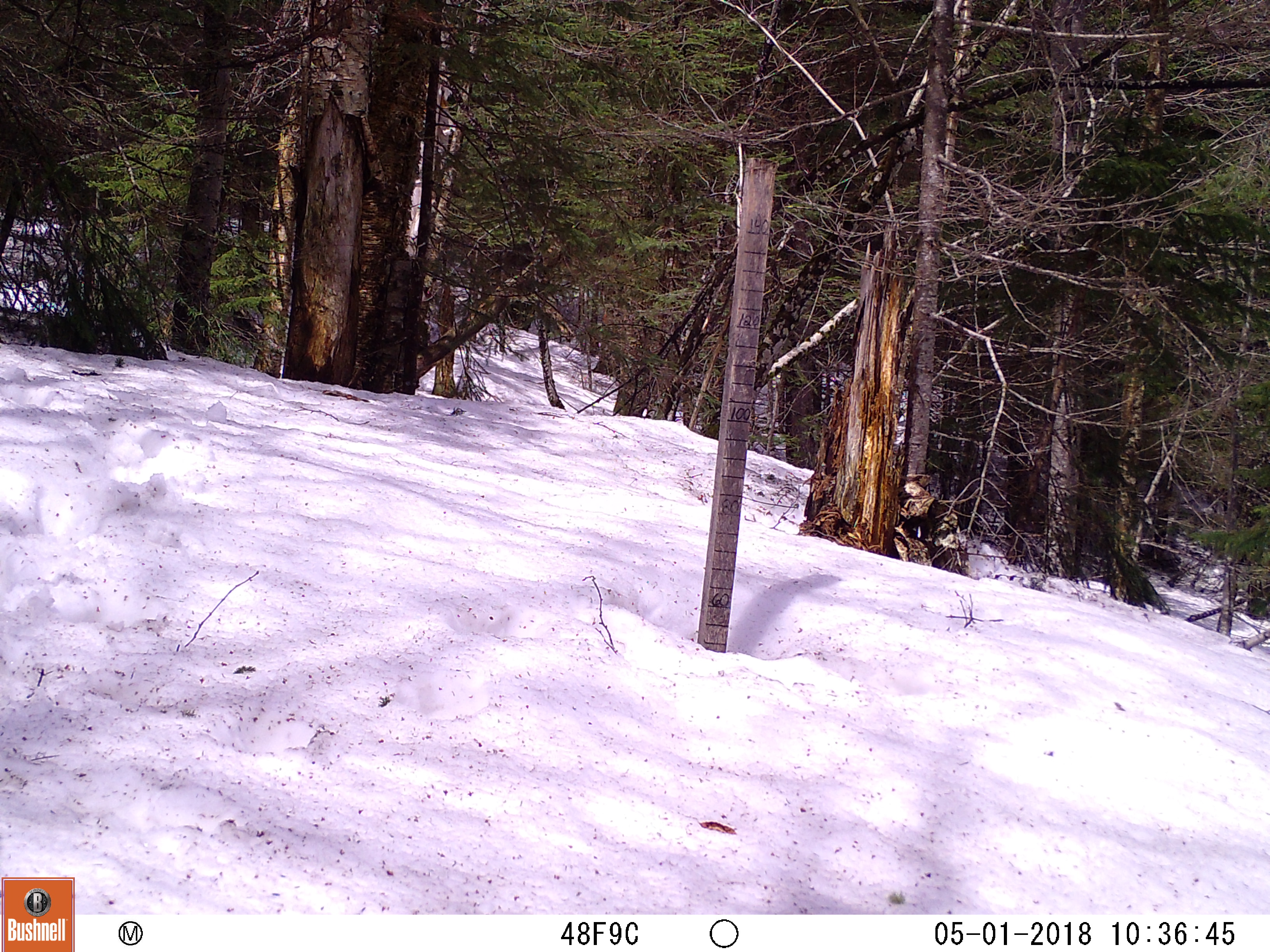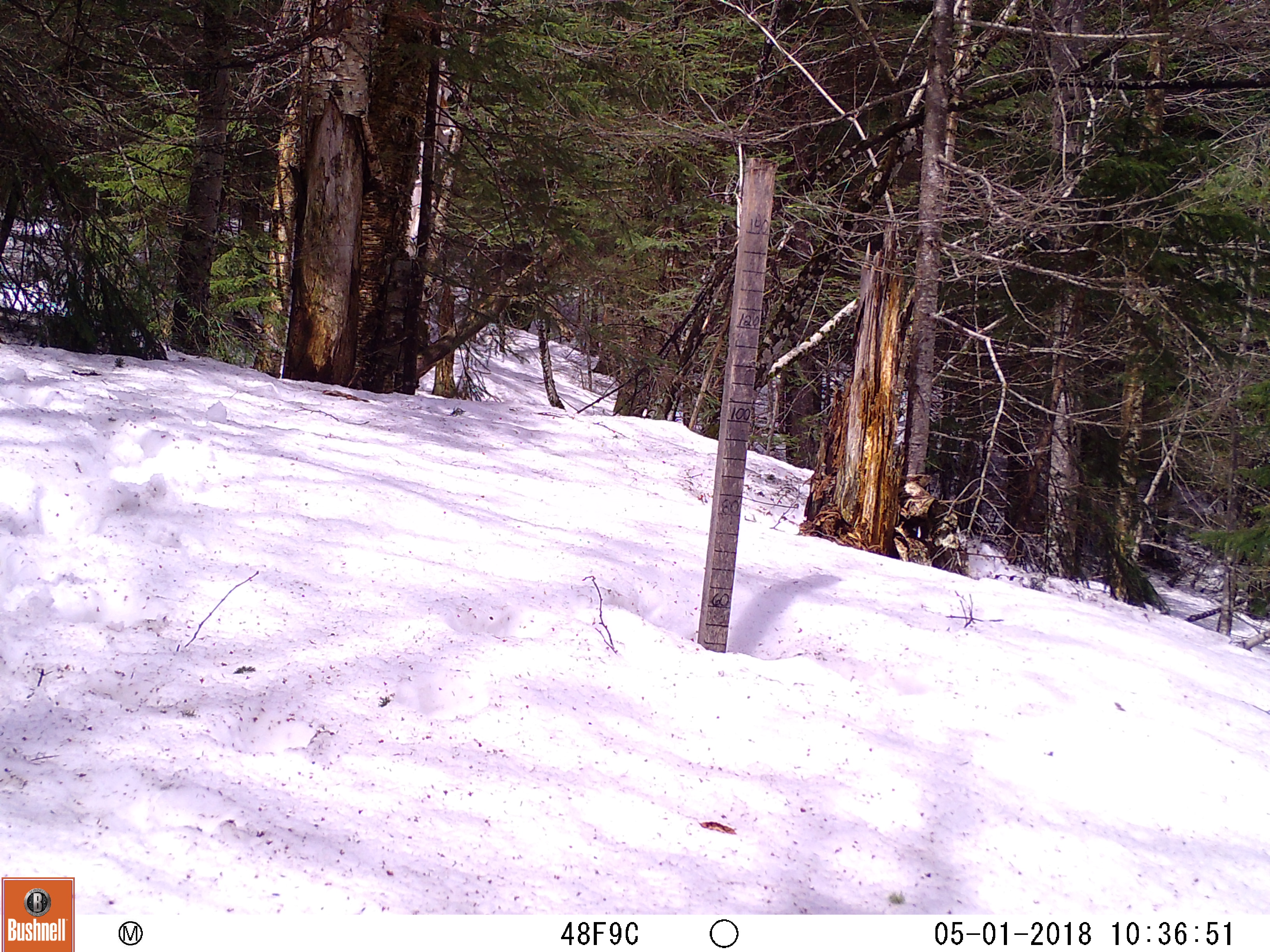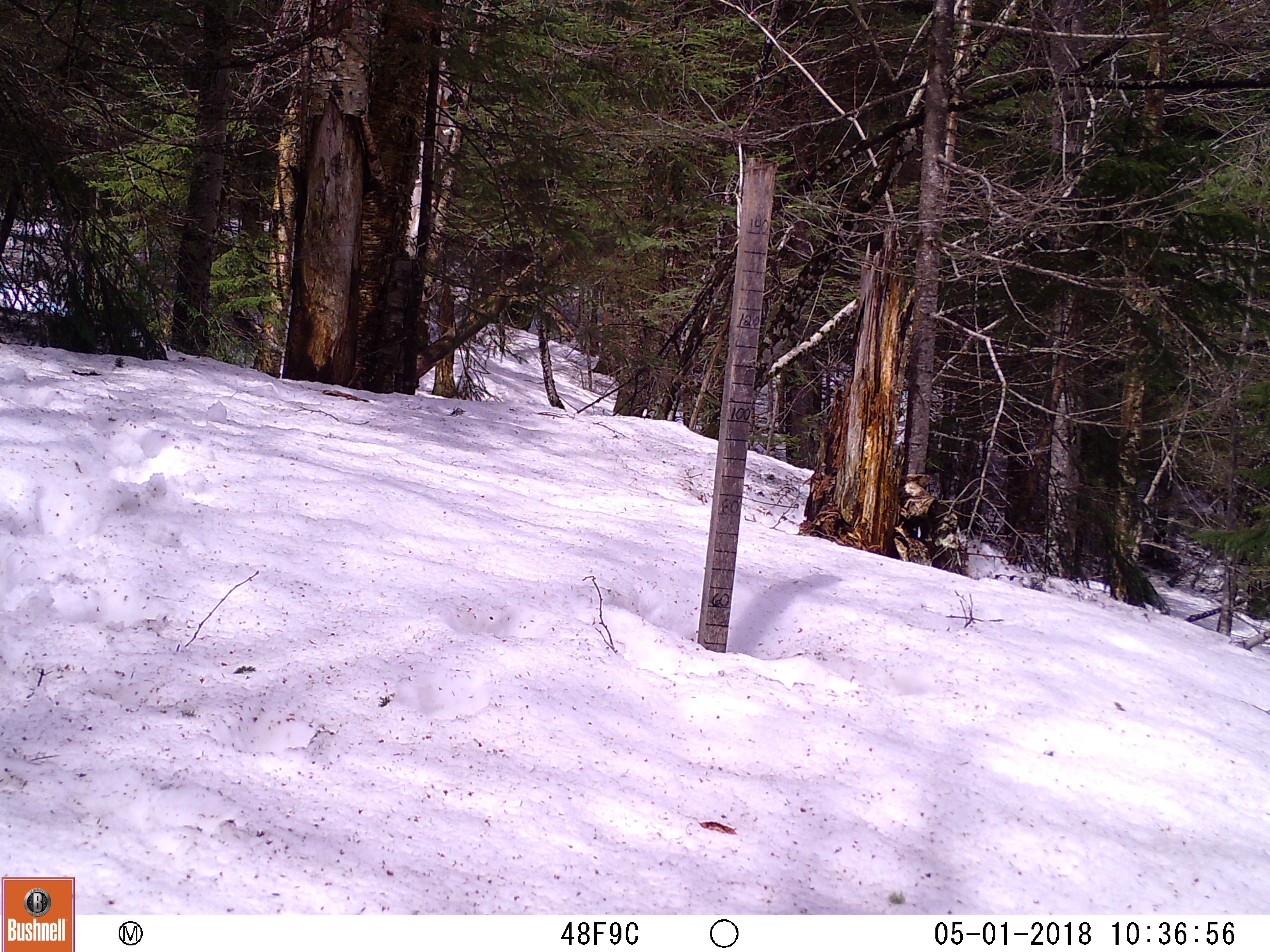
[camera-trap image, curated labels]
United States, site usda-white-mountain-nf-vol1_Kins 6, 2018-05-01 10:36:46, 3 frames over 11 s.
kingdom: Animalia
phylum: Chordata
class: Mammalia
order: Carnivora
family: Ursidae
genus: Ursus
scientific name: Ursus americanus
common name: black bear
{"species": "black bear (Ursus americanus)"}